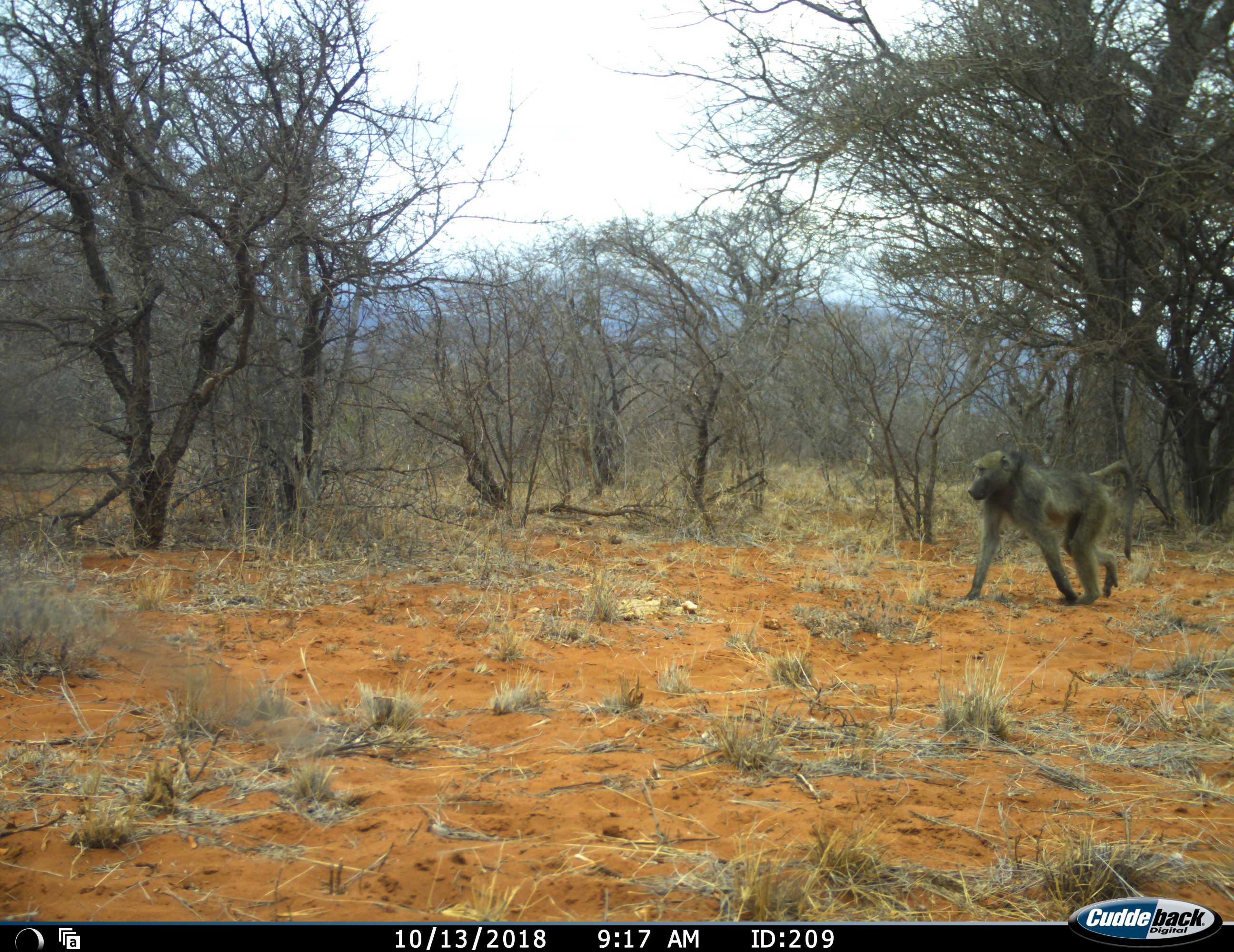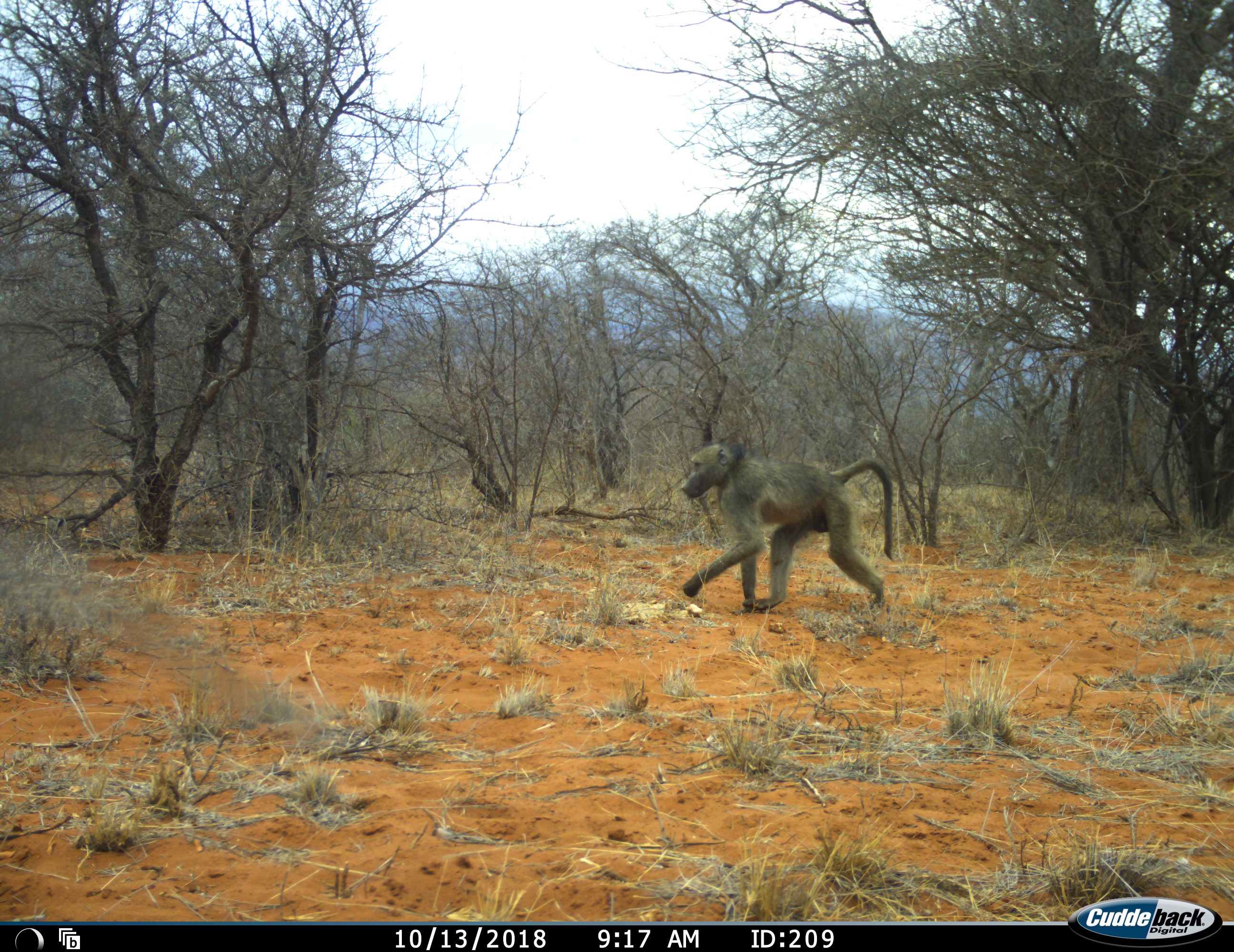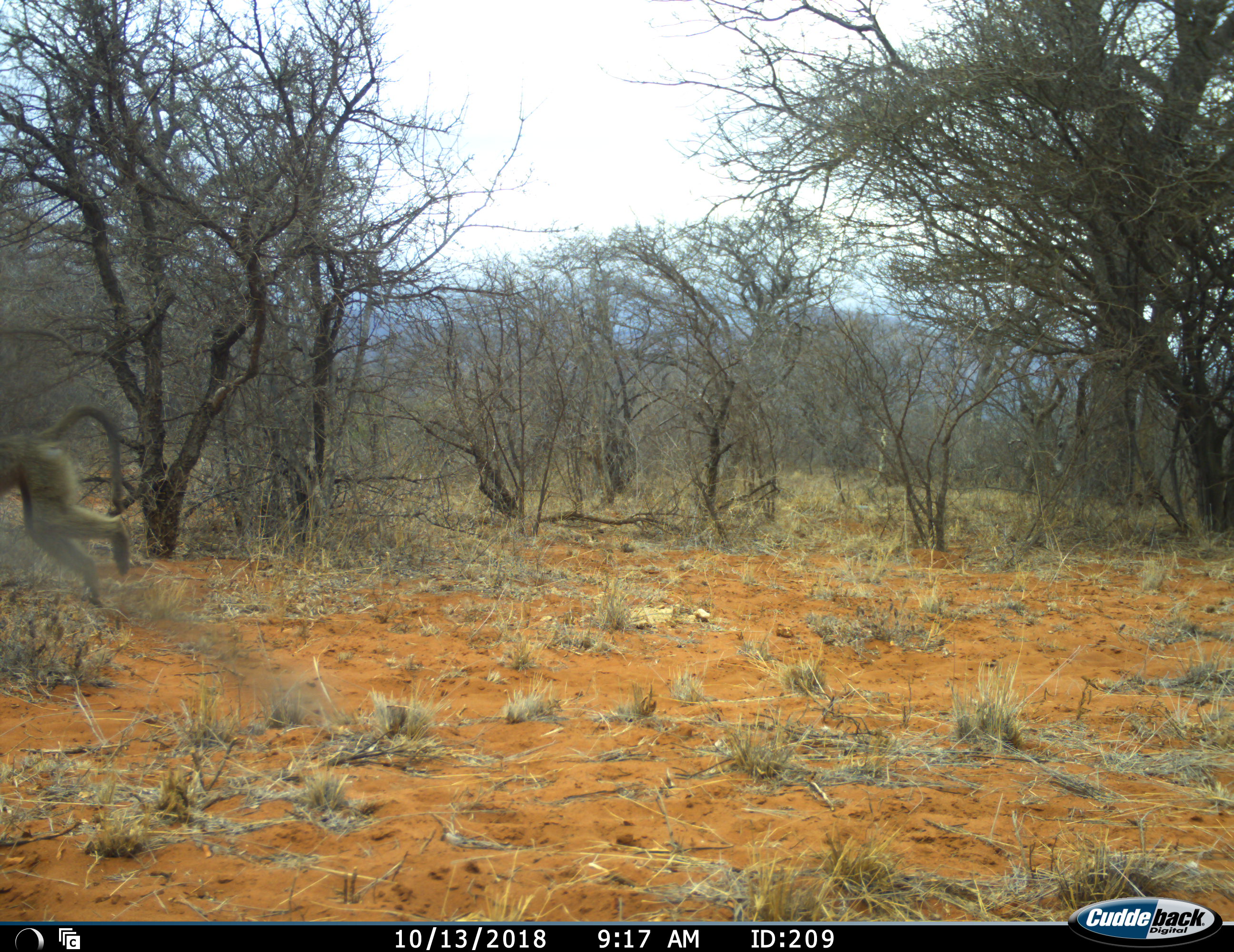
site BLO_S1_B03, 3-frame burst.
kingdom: Animalia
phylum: Chordata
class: Mammalia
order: Primates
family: Cercopithecidae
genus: Papio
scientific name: Papio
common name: baboon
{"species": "baboon (Papio)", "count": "1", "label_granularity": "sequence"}